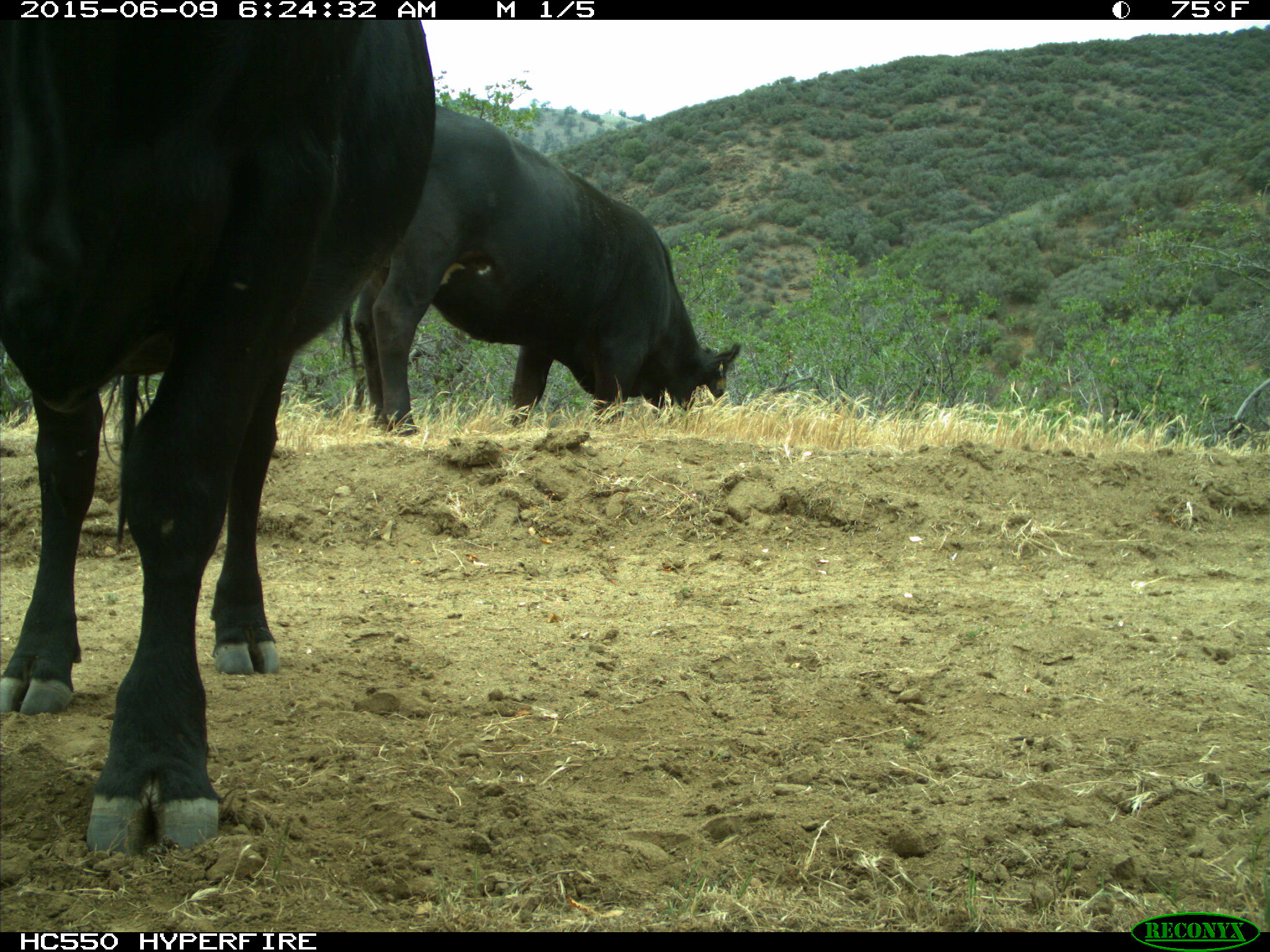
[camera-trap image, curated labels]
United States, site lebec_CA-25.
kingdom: Animalia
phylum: Chordata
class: Mammalia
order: Artiodactyla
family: Bovidae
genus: Bos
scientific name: Bos taurus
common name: domestic cow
Bos taurus (domestic cow).